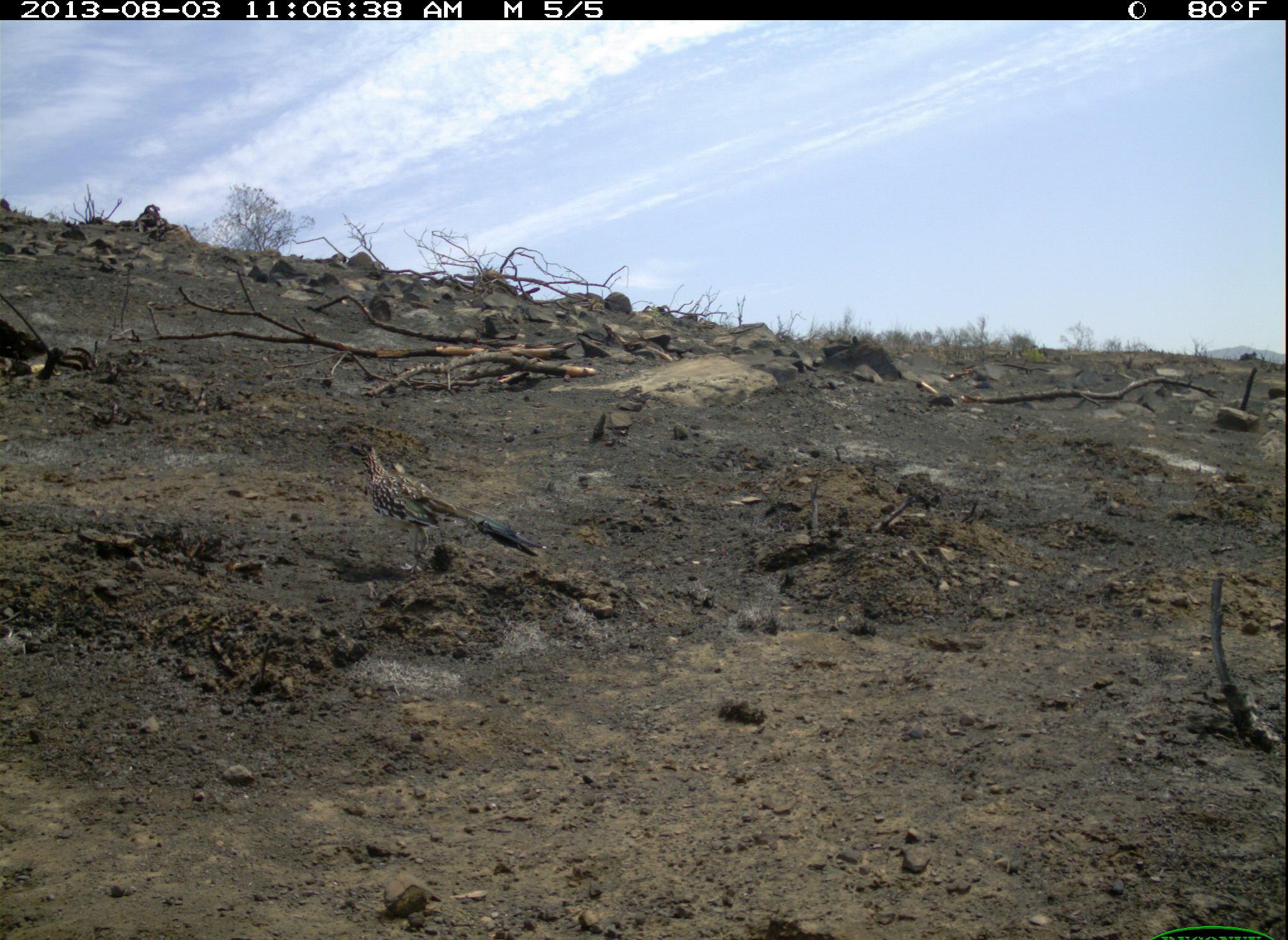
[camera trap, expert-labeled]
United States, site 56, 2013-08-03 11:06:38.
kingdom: Animalia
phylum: Chordata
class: Aves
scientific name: Aves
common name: bird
Bird (Aves).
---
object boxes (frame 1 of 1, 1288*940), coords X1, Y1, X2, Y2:
bird: 333, 434, 550, 580